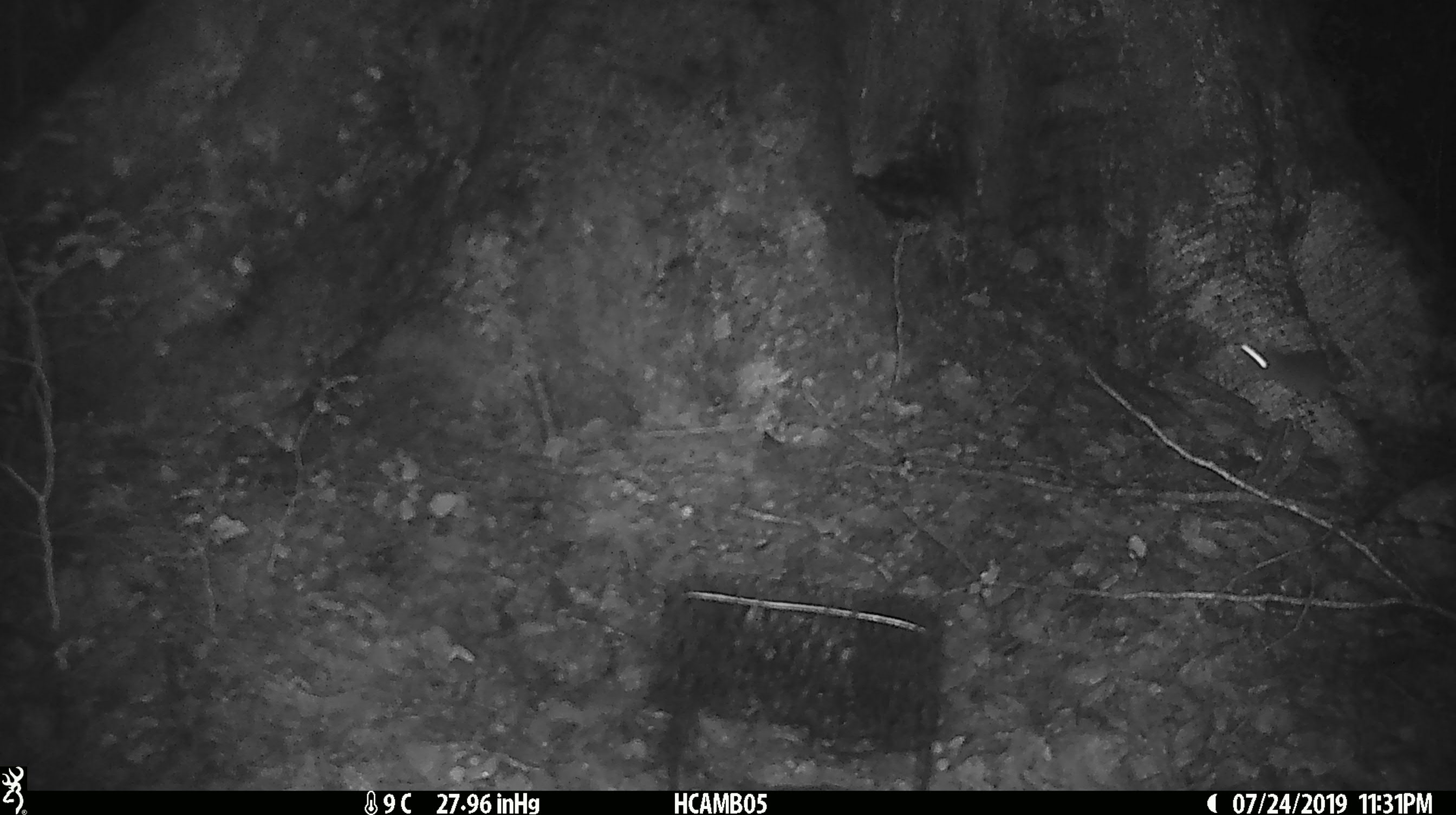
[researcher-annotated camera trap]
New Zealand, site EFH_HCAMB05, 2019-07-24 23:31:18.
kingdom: Animalia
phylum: Chordata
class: Mammalia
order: Rodentia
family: Muridae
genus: Mus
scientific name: Mus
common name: mouse